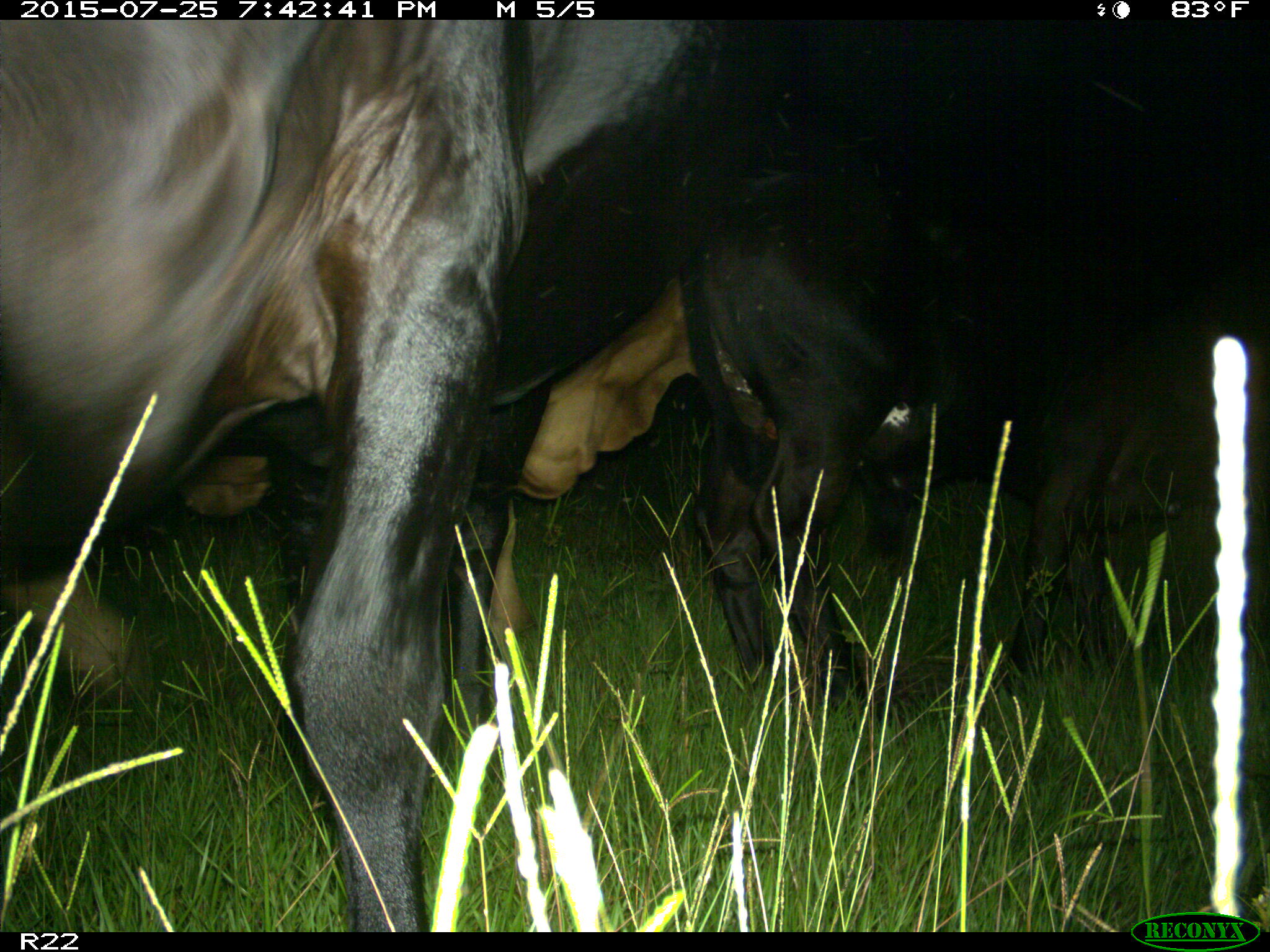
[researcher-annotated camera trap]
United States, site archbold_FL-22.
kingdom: Animalia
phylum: Chordata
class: Mammalia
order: Artiodactyla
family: Bovidae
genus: Bos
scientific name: Bos taurus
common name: domestic cow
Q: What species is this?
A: Bos taurus (domestic cow).